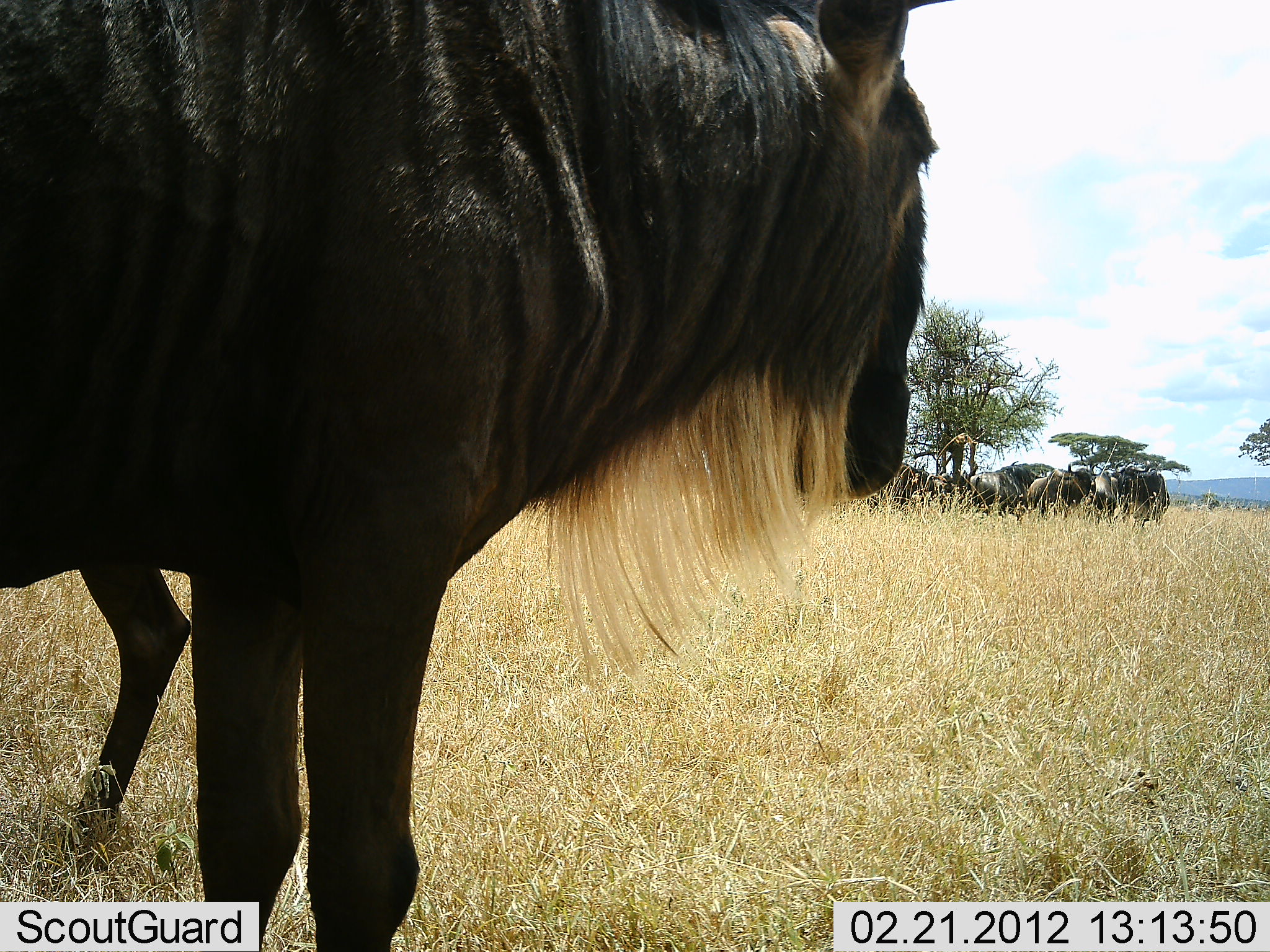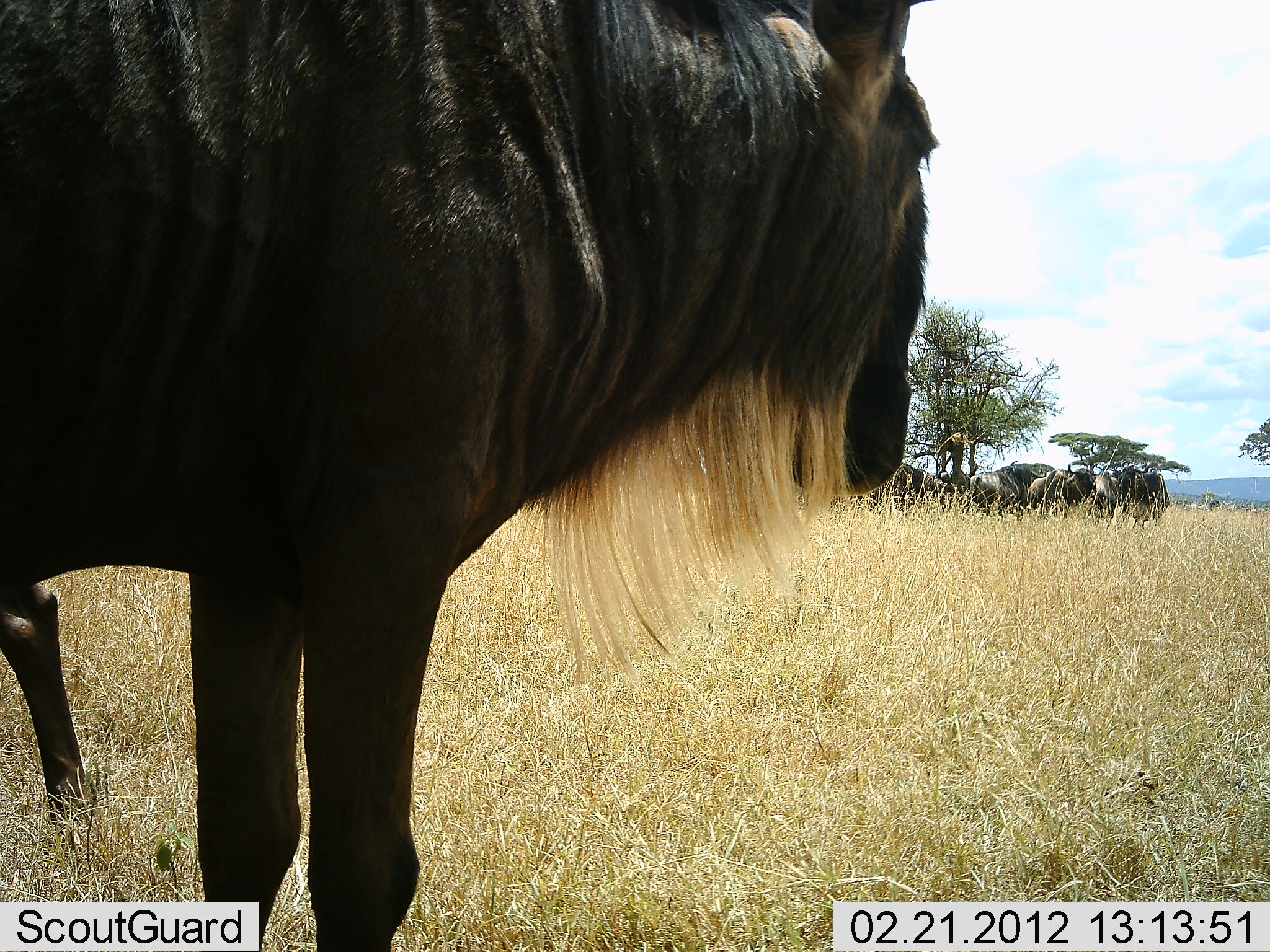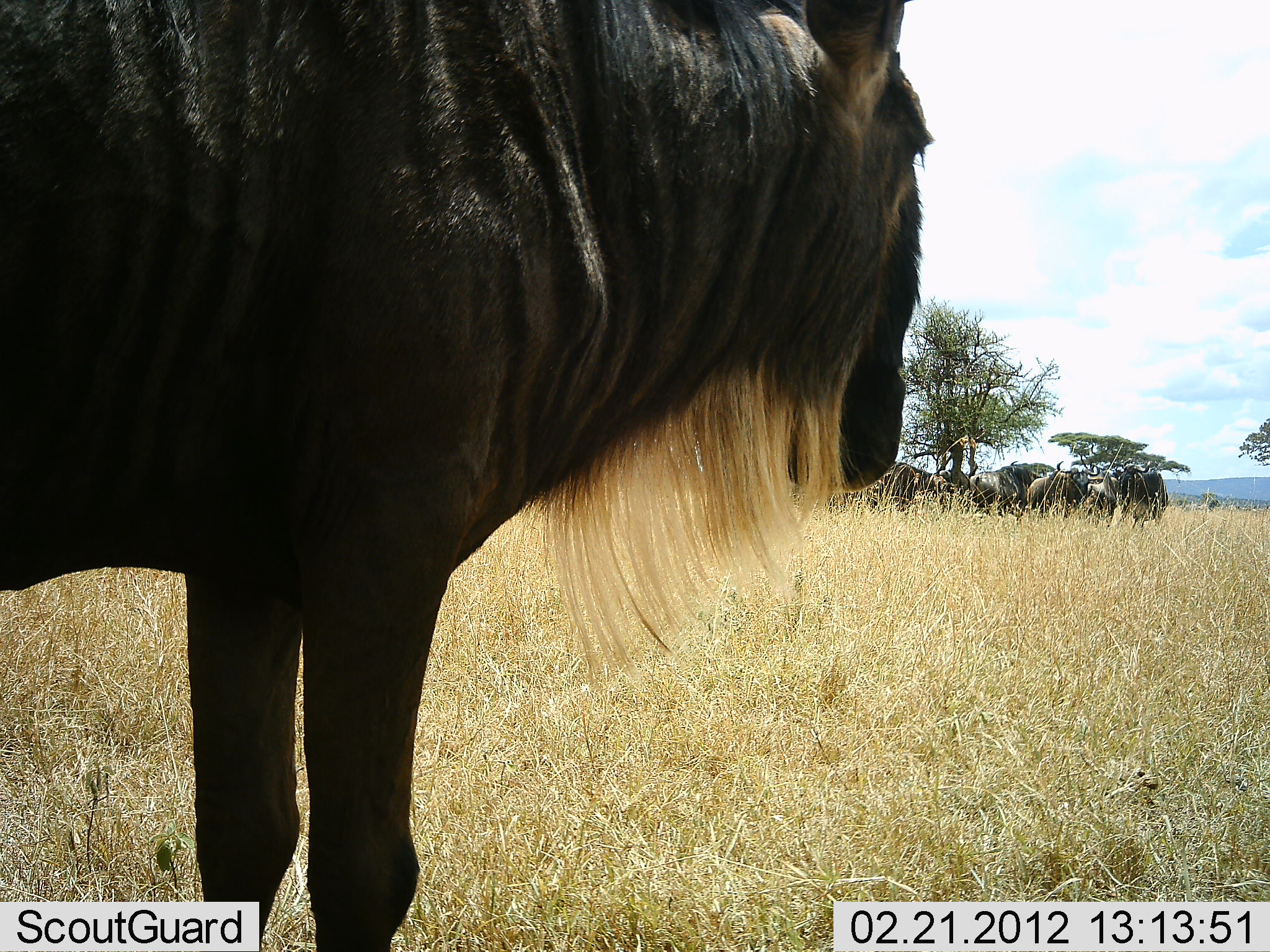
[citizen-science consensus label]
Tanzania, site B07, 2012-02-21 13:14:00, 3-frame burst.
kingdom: Animalia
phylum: Chordata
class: Mammalia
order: Artiodactyla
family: Bovidae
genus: Connochaetes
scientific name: Connochaetes taurinus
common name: blue wildebeest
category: wildebeest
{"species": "wildebeest (blue wildebeest) (Connochaetes taurinus)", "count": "9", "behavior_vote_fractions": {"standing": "100%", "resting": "8%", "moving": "24%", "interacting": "0%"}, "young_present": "0%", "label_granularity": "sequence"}